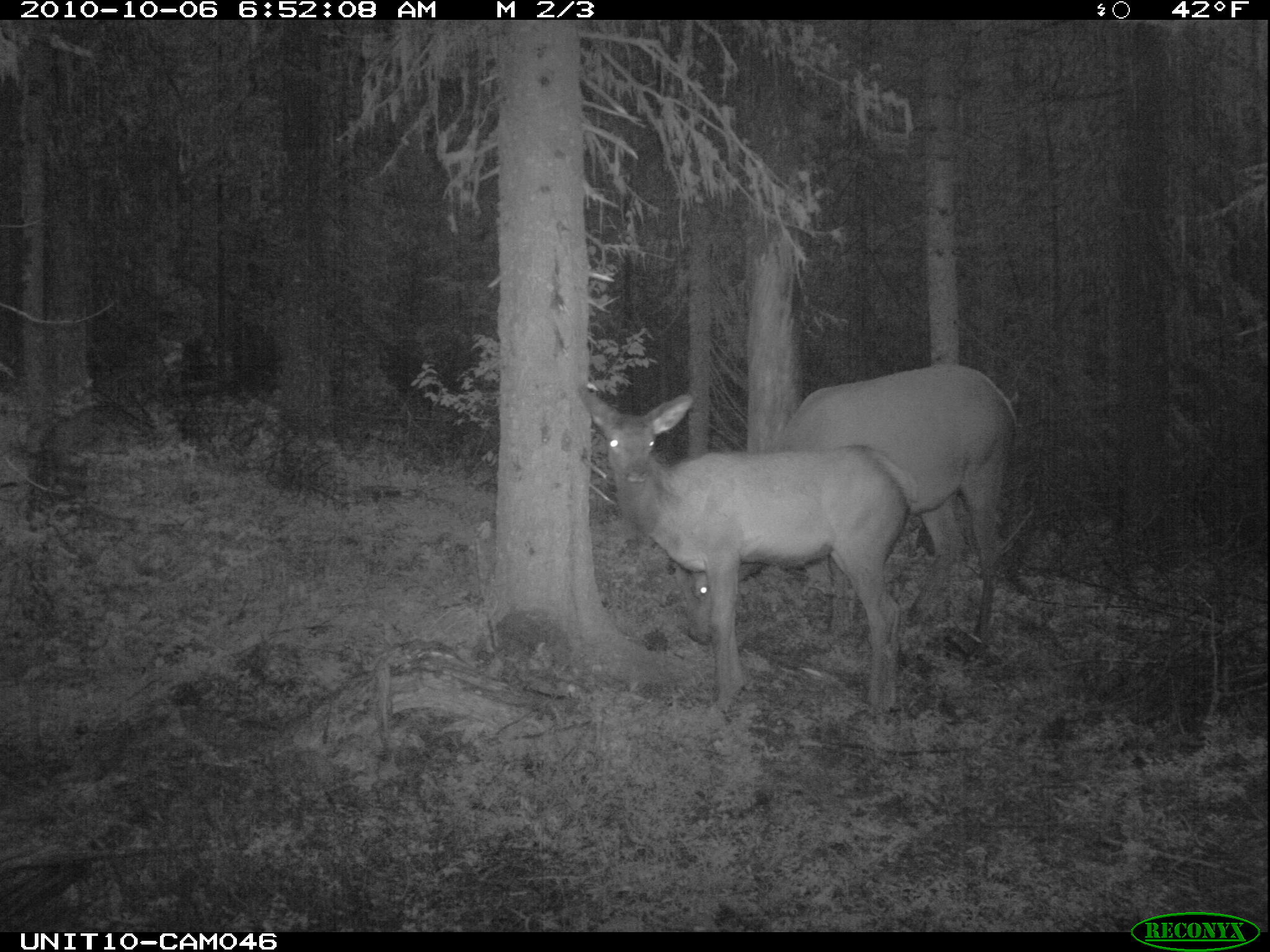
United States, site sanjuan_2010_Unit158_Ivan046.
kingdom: Animalia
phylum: Chordata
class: Mammalia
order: Artiodactyla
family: Cervidae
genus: Cervus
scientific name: Cervus elaphus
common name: red deer